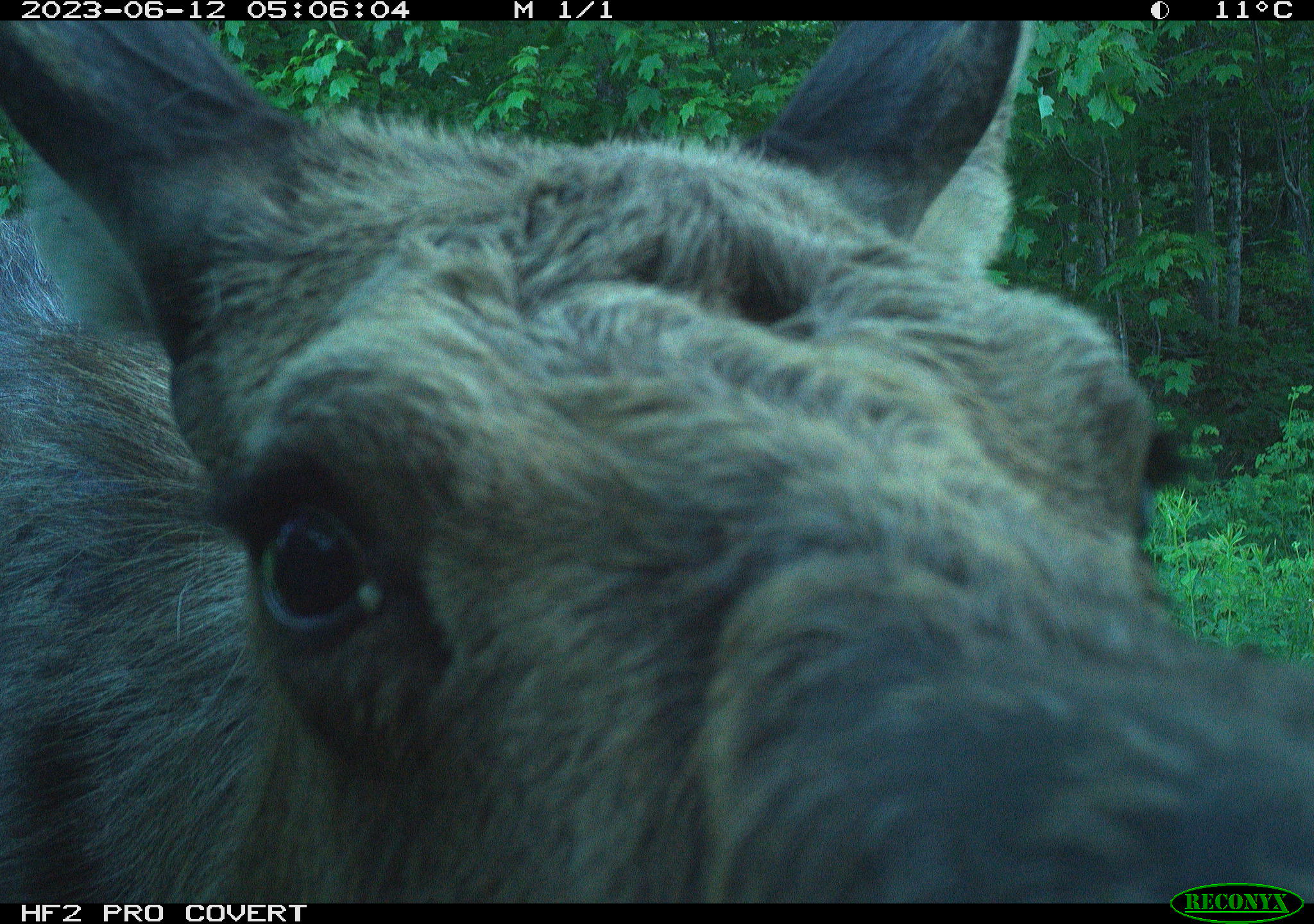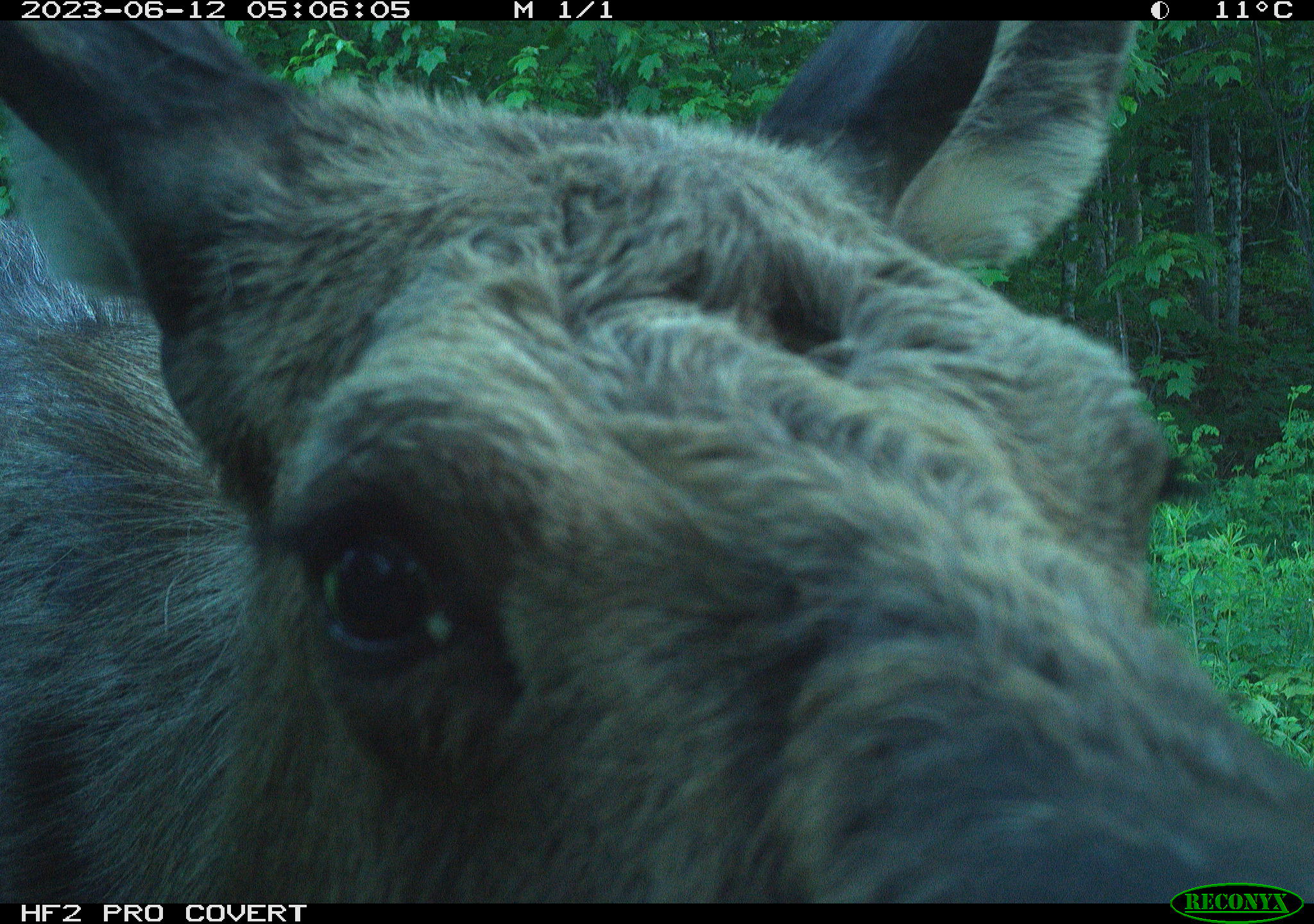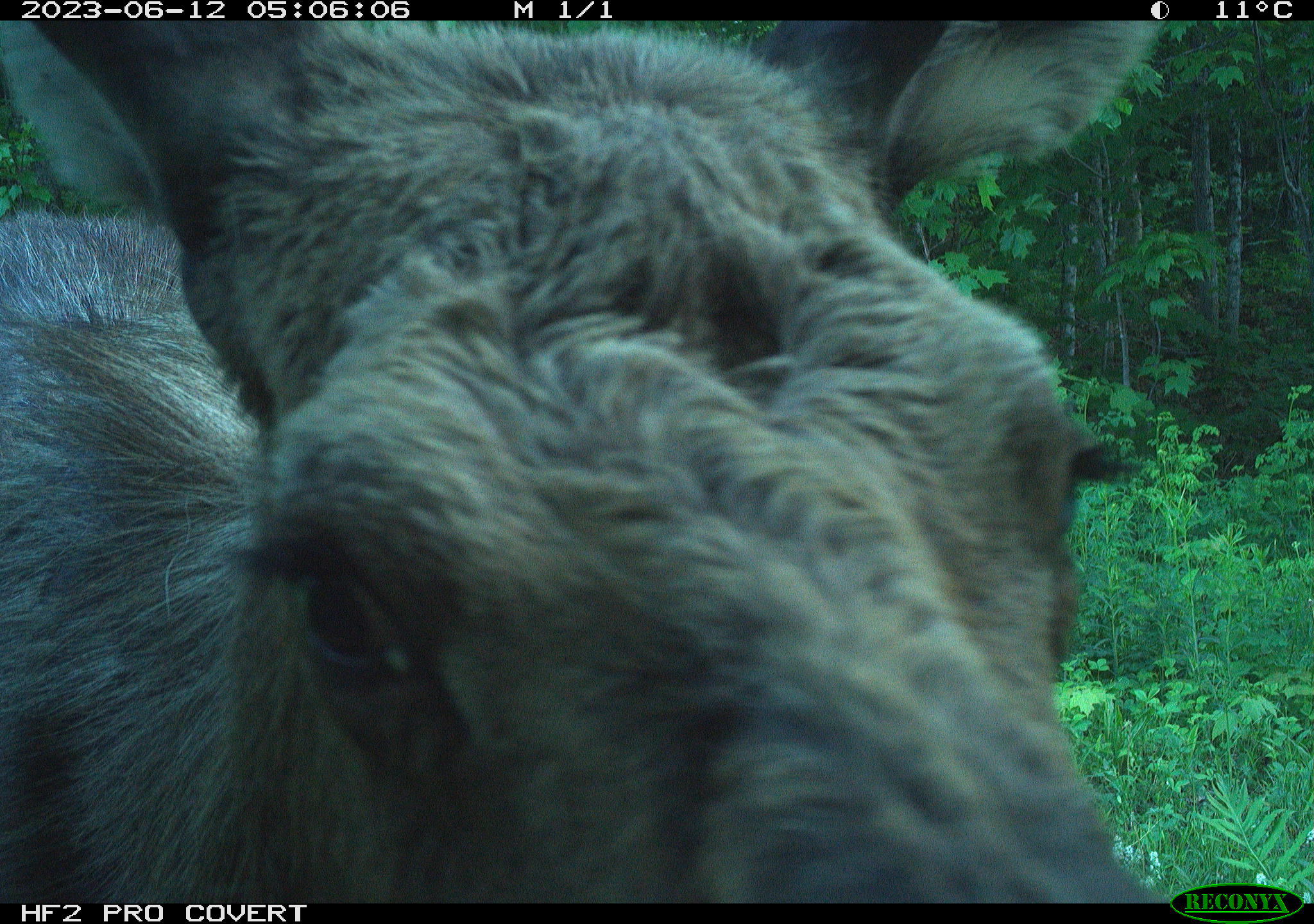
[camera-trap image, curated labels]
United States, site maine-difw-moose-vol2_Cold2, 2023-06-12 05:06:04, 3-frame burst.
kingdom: Animalia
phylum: Chordata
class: Mammalia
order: Artiodactyla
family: Cervidae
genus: Alces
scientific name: Alces alces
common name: moose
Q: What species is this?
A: Moose (Alces alces).